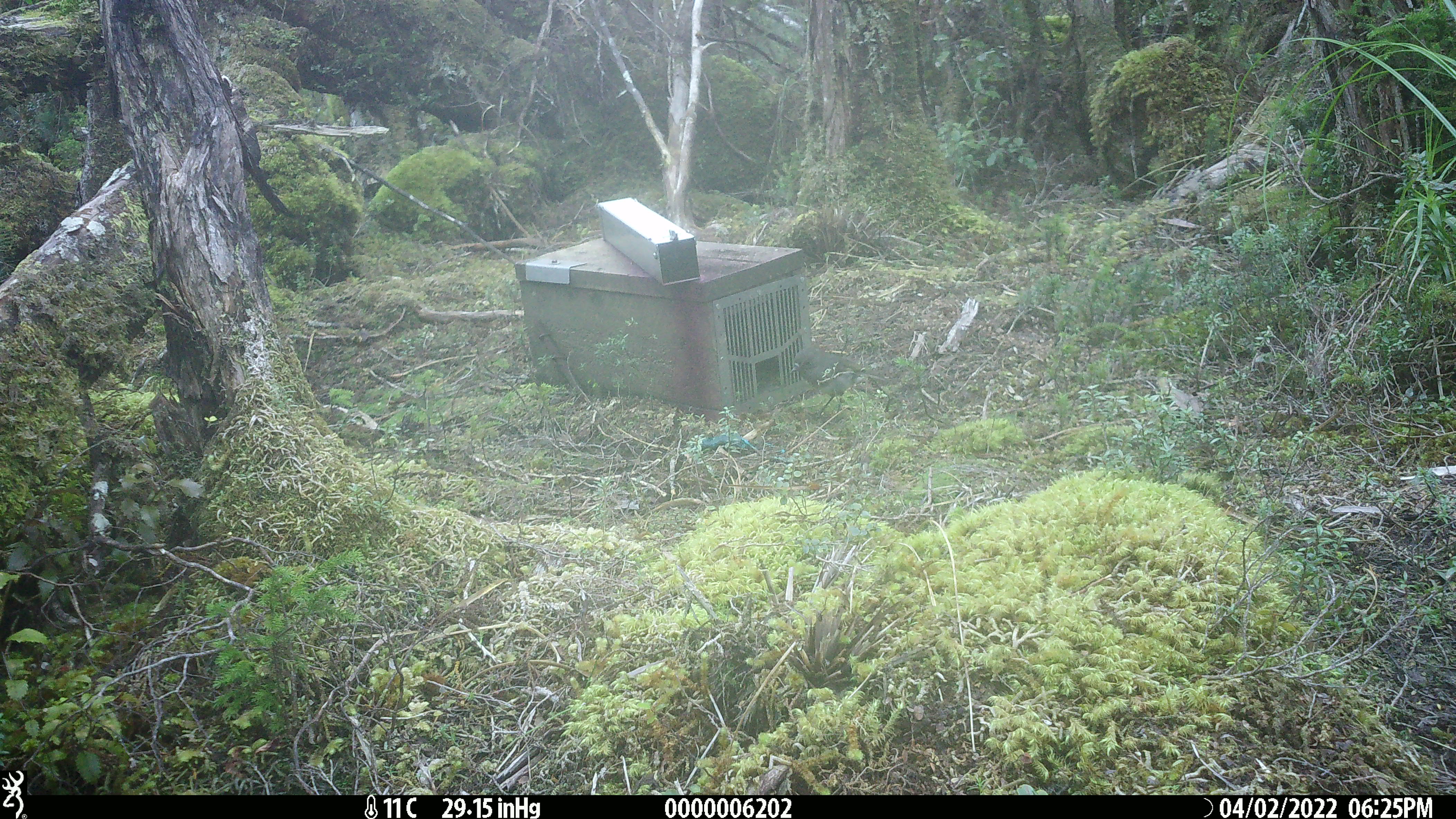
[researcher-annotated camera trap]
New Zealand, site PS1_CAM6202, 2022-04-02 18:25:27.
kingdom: Animalia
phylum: Chordata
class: Aves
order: Passeriformes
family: Petroicidae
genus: Petroica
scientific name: Petroica australis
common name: new zealand robin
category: robin